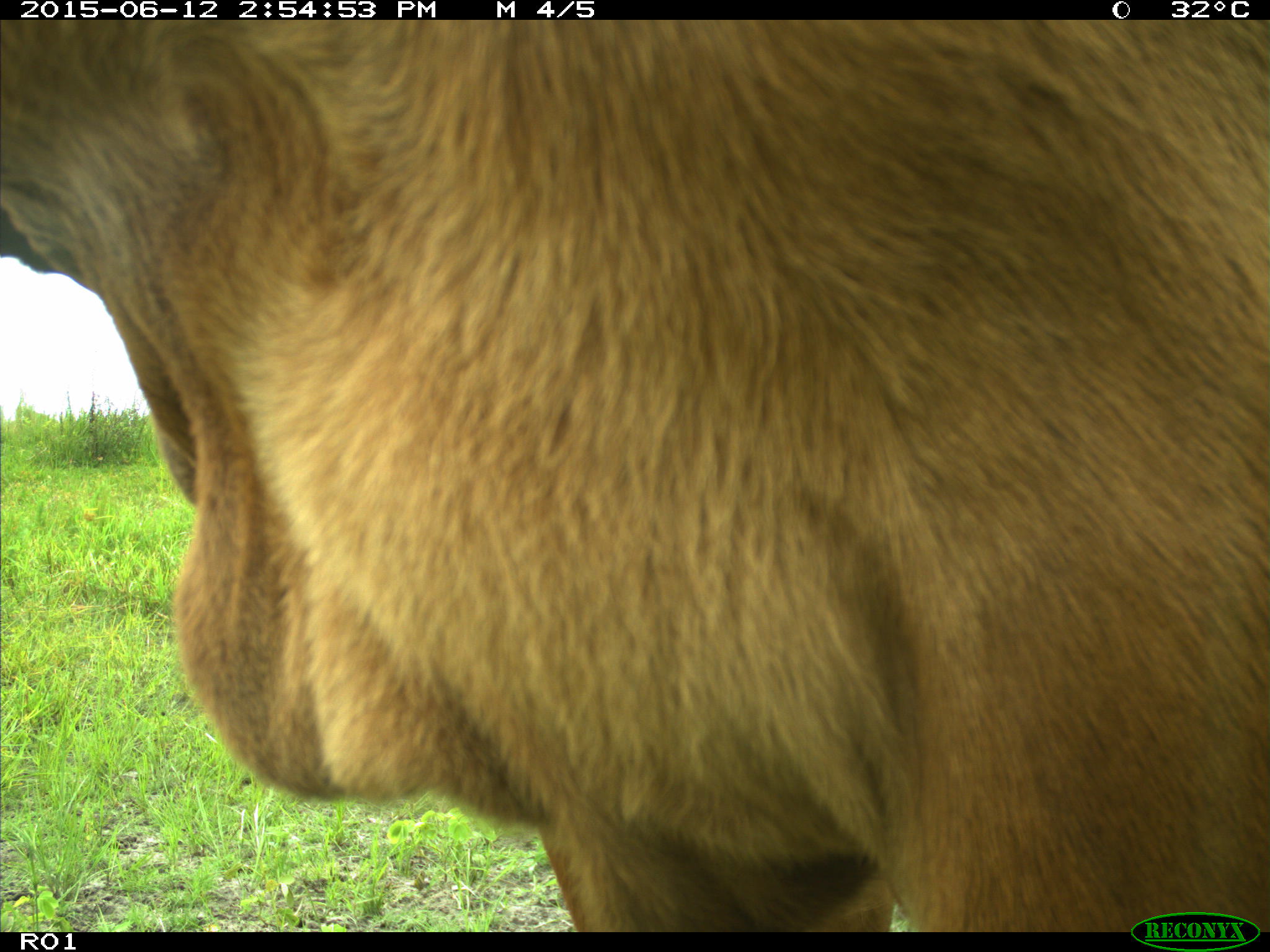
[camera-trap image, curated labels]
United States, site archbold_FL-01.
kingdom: Animalia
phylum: Chordata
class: Mammalia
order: Artiodactyla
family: Bovidae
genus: Bos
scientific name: Bos taurus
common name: domestic cow